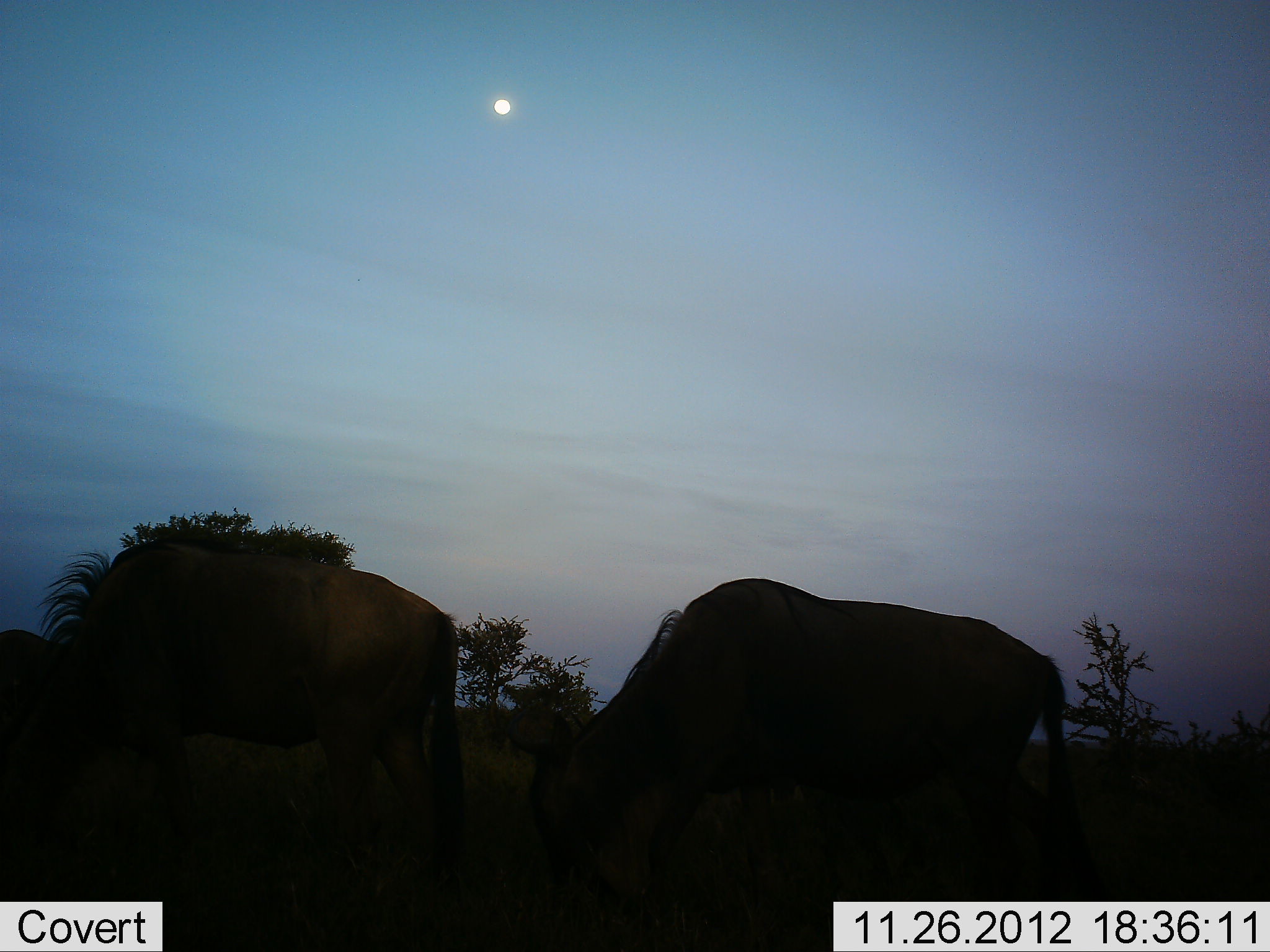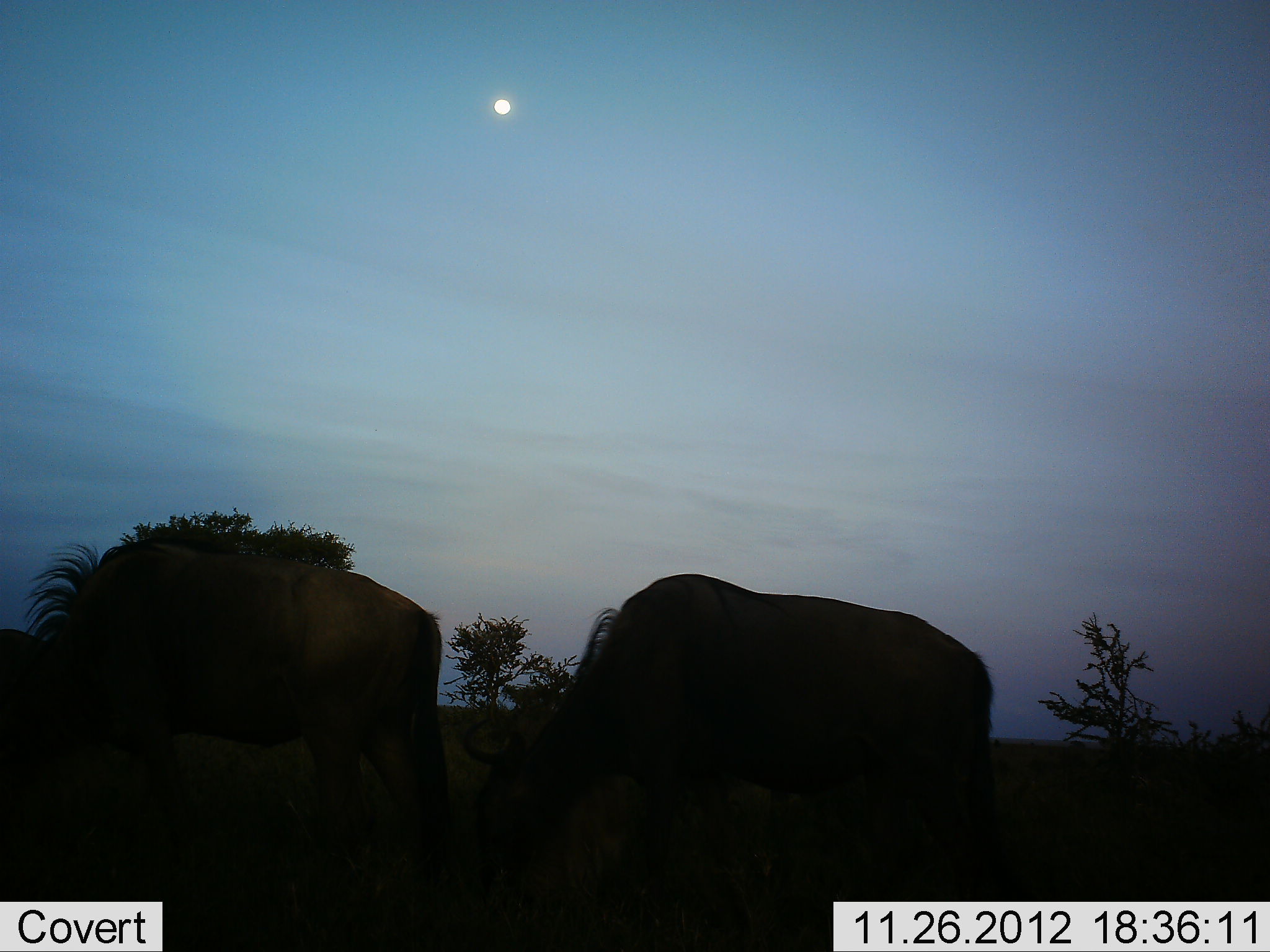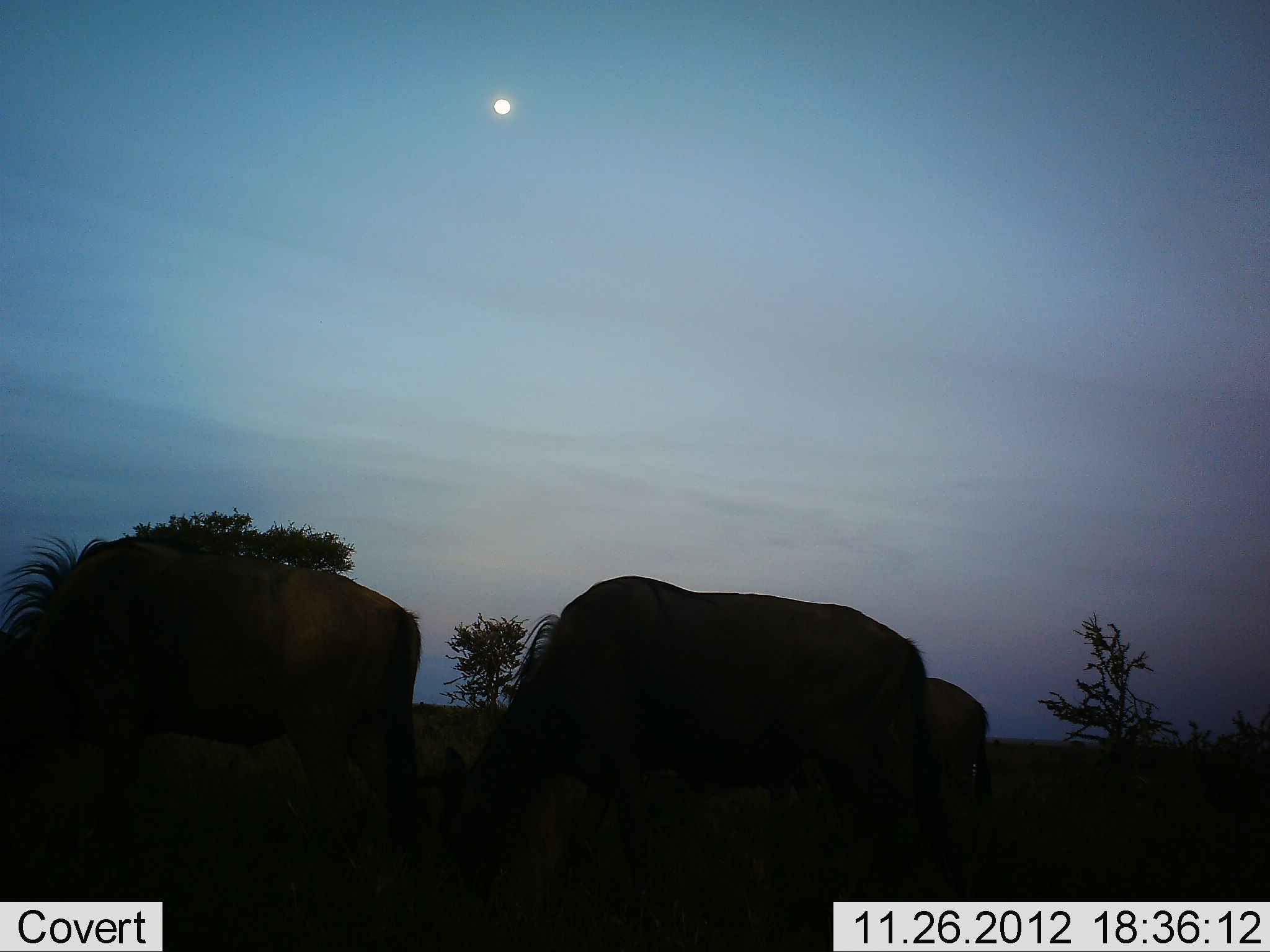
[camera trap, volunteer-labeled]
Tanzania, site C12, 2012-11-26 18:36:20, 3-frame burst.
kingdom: Animalia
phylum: Chordata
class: Mammalia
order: Artiodactyla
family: Bovidae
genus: Connochaetes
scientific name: Connochaetes taurinus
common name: blue wildebeest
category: wildebeest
Wildebeest (blue wildebeest) (Connochaetes taurinus), count 3. Behavior (volunteer vote fractions): standing 10%, resting 0%, moving 20%, interacting 0%. Young present (vote fraction): 0%. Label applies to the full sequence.